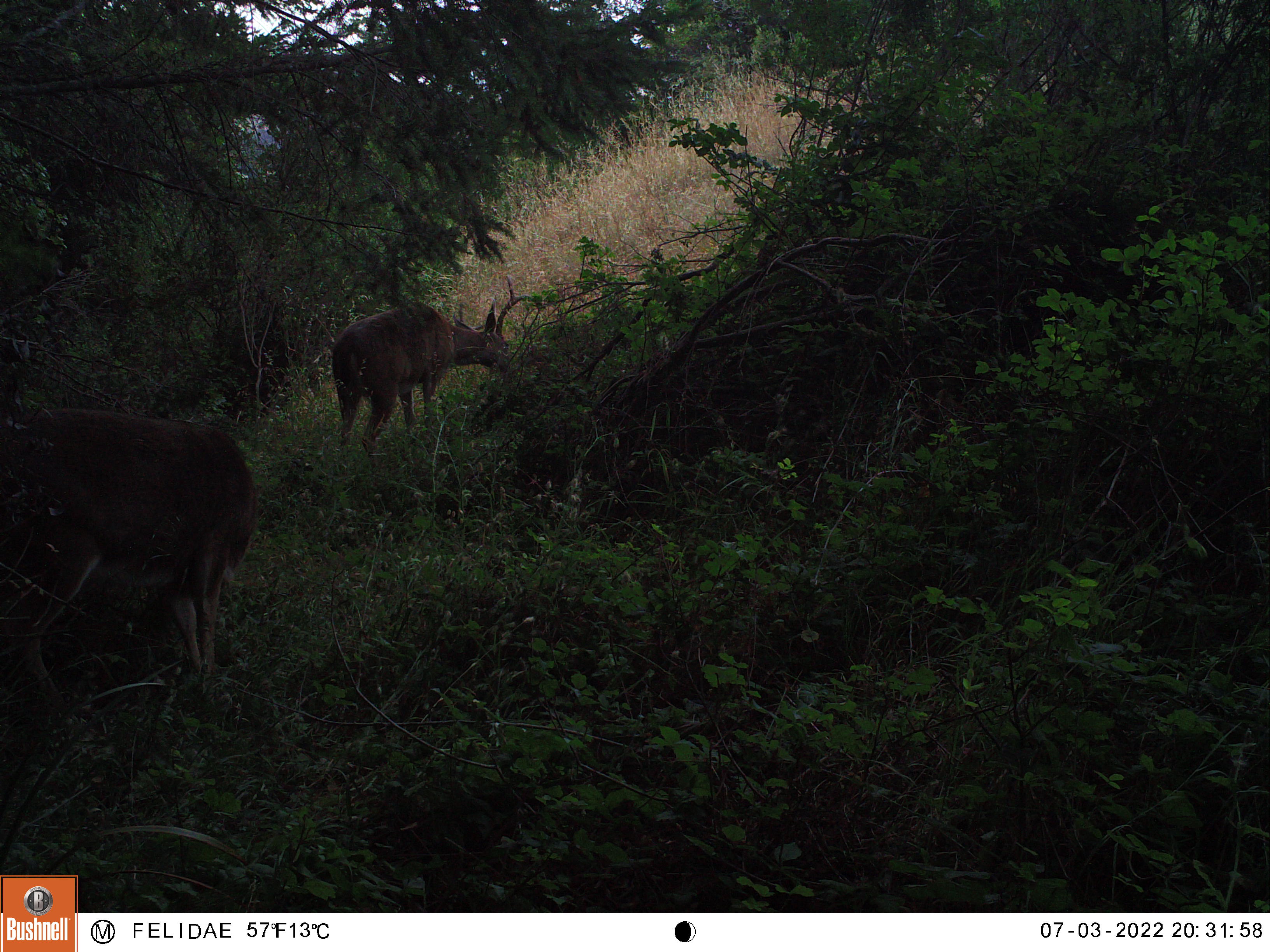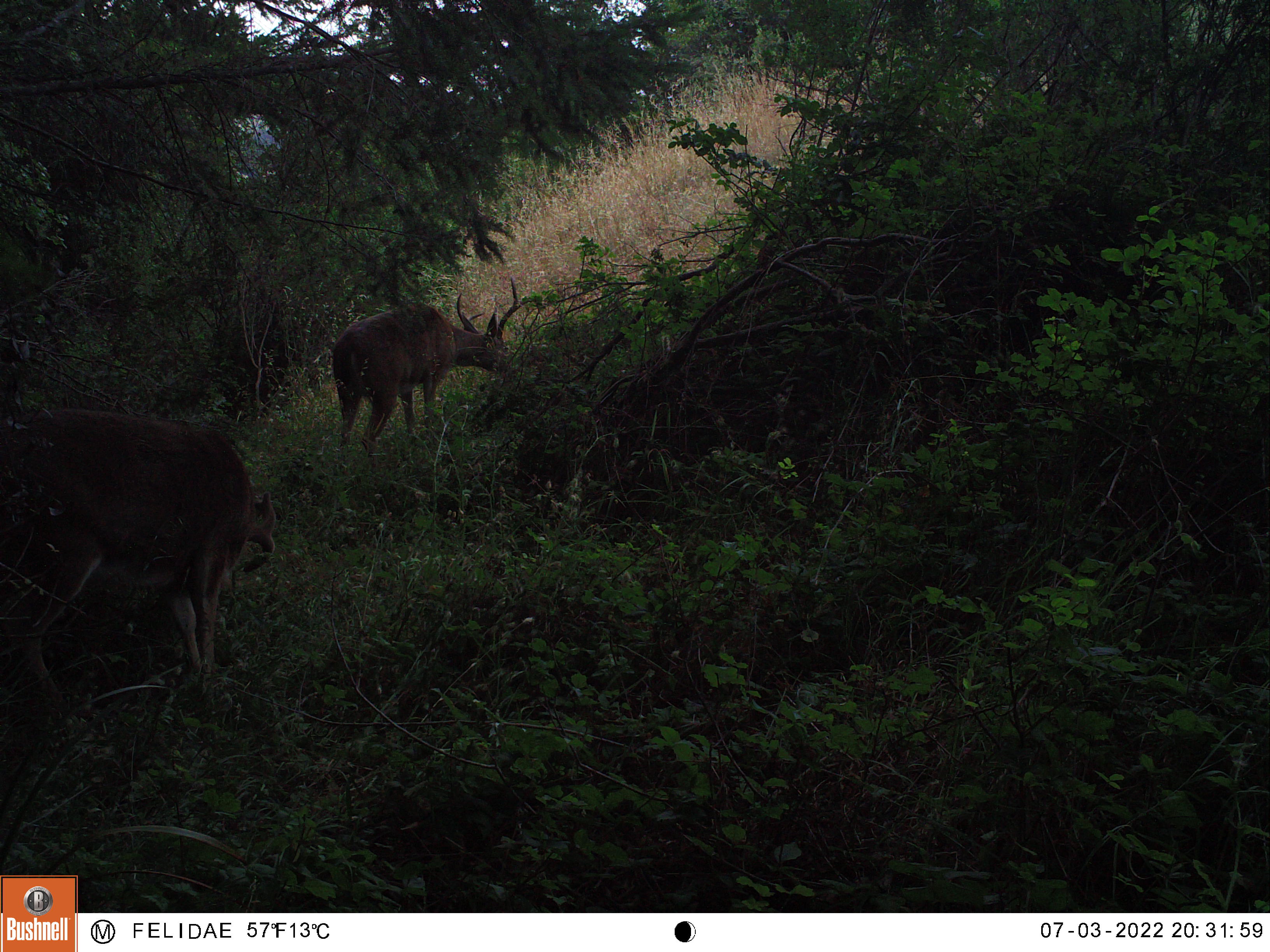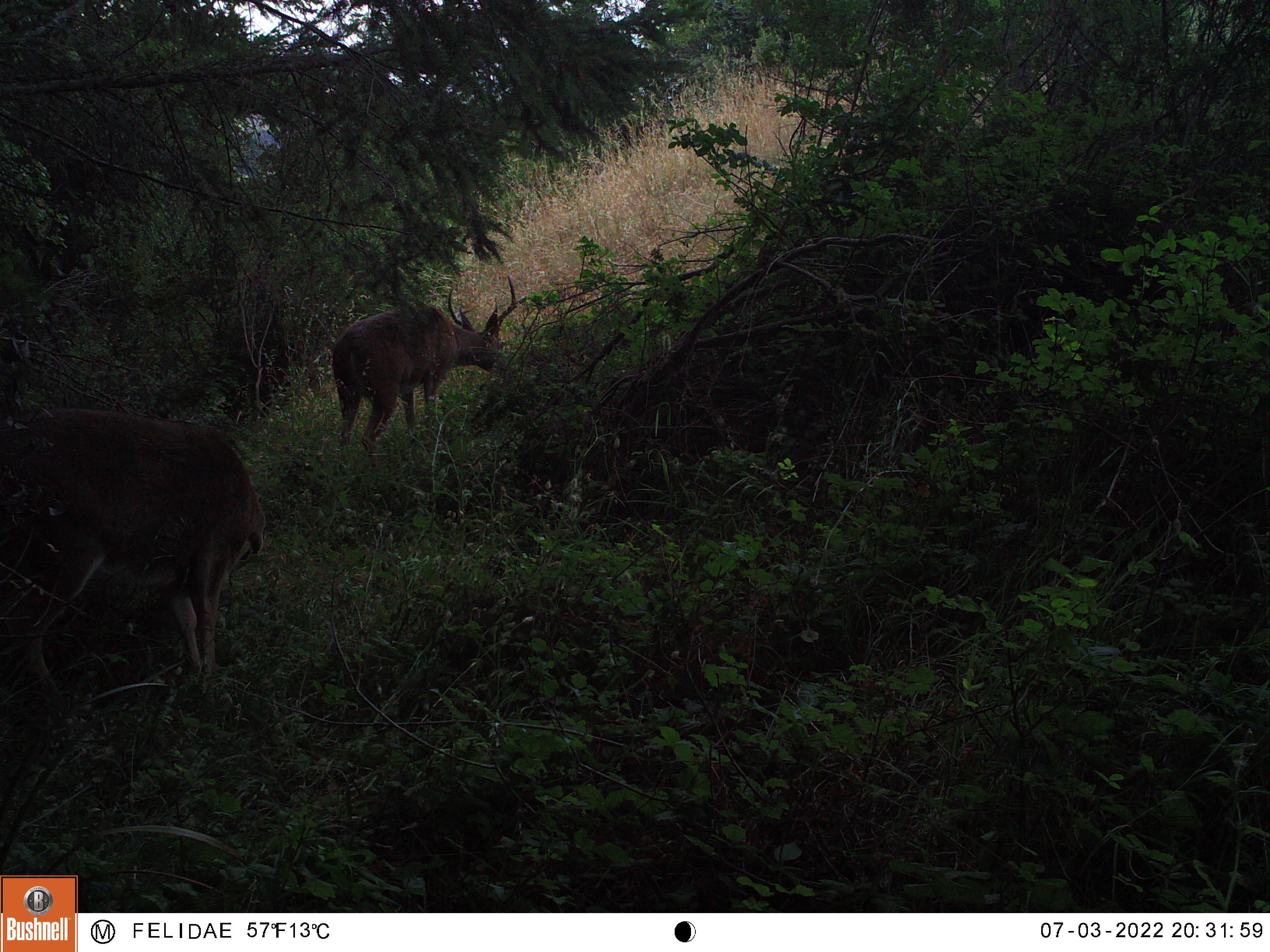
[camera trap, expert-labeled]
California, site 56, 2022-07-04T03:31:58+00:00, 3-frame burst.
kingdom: Animalia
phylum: Chordata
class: Mammalia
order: Artiodactyla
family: Cervidae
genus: Odocoileus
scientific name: Odocoileus hemionus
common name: mule deer